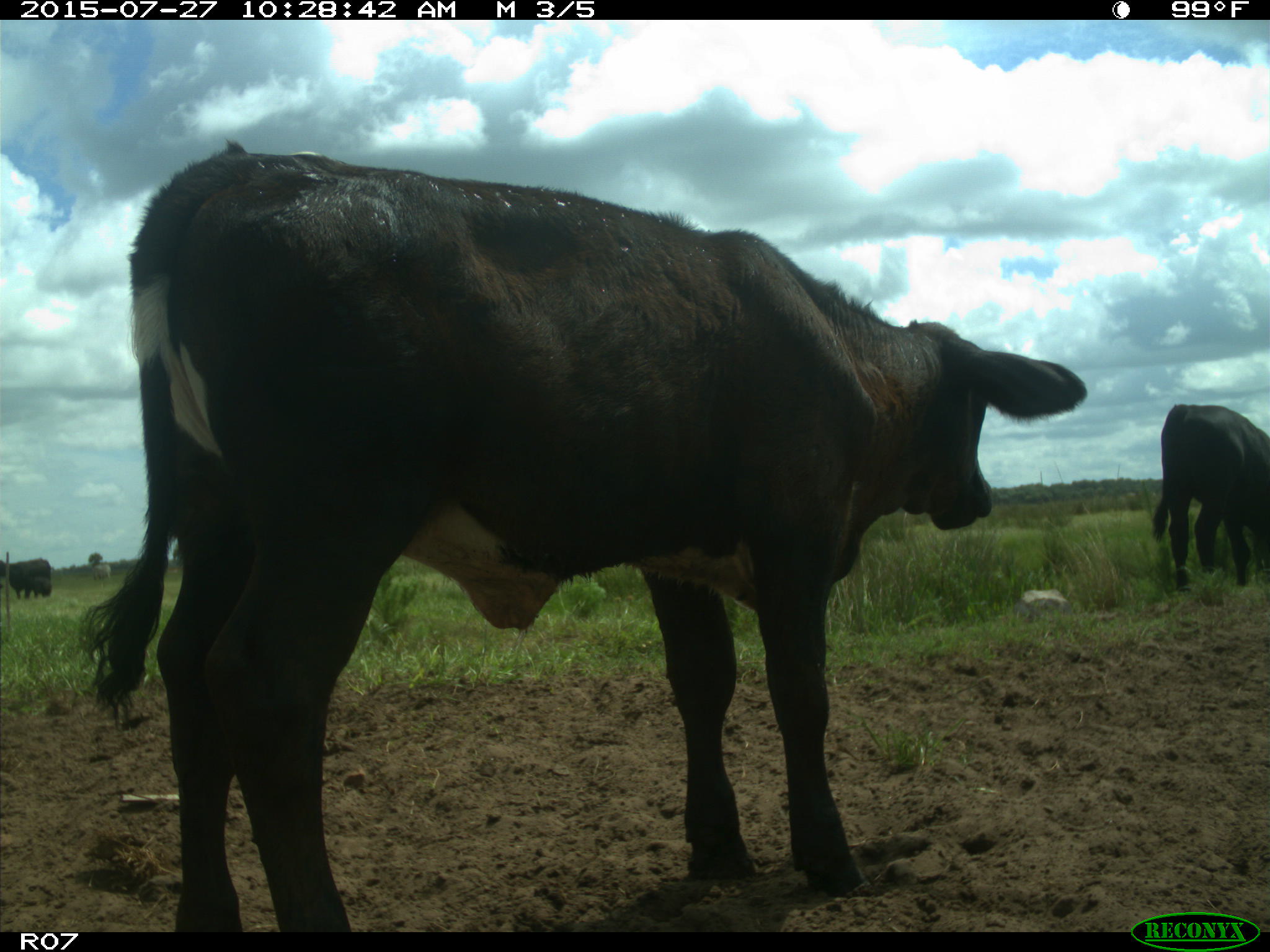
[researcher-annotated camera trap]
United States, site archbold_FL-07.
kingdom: Animalia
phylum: Chordata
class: Mammalia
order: Artiodactyla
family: Bovidae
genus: Bos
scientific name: Bos taurus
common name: domestic cow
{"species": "Bos taurus (domestic cow)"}